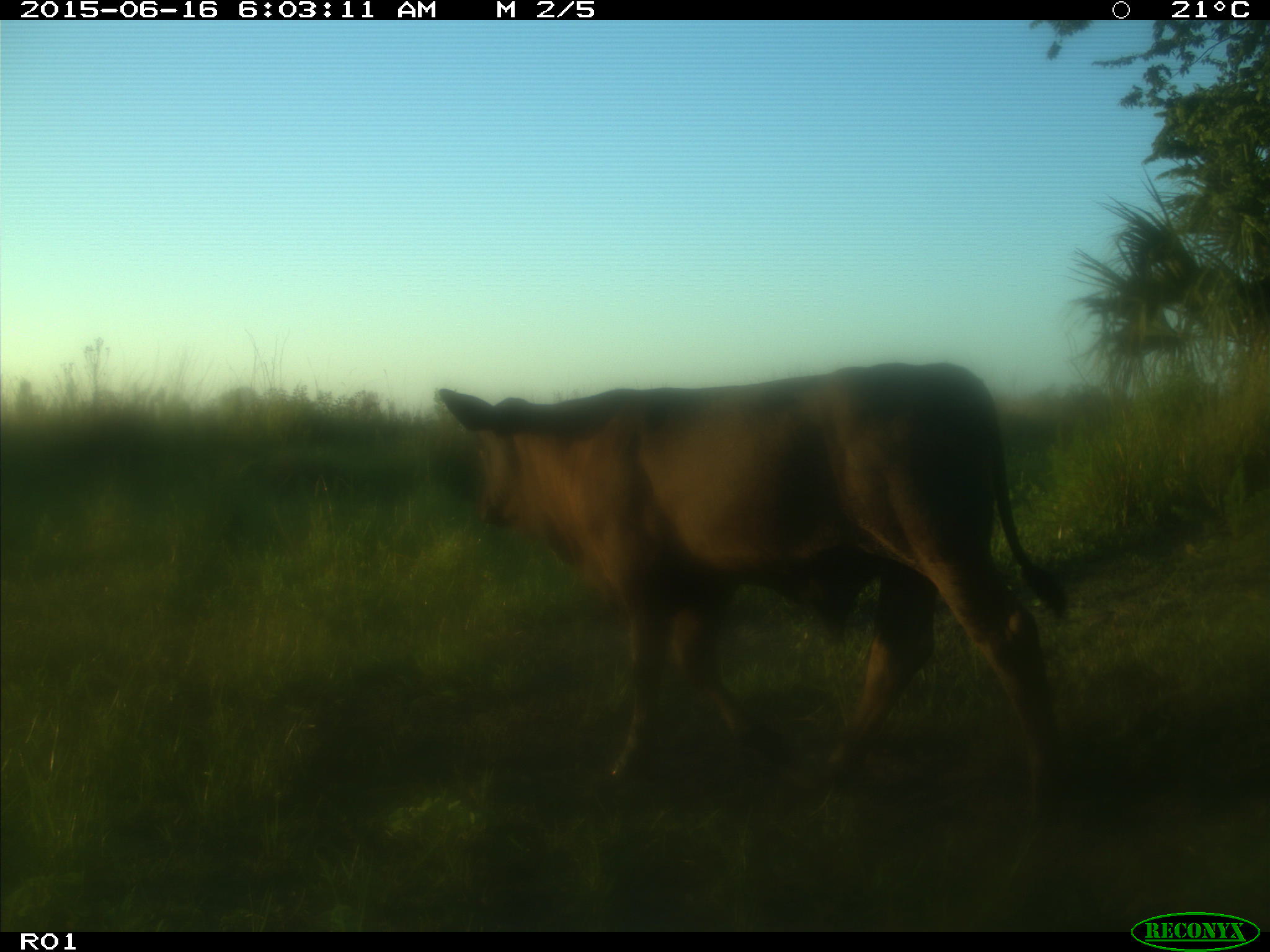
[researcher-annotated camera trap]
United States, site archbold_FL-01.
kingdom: Animalia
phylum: Chordata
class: Mammalia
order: Artiodactyla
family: Bovidae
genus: Bos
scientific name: Bos taurus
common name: domestic cow